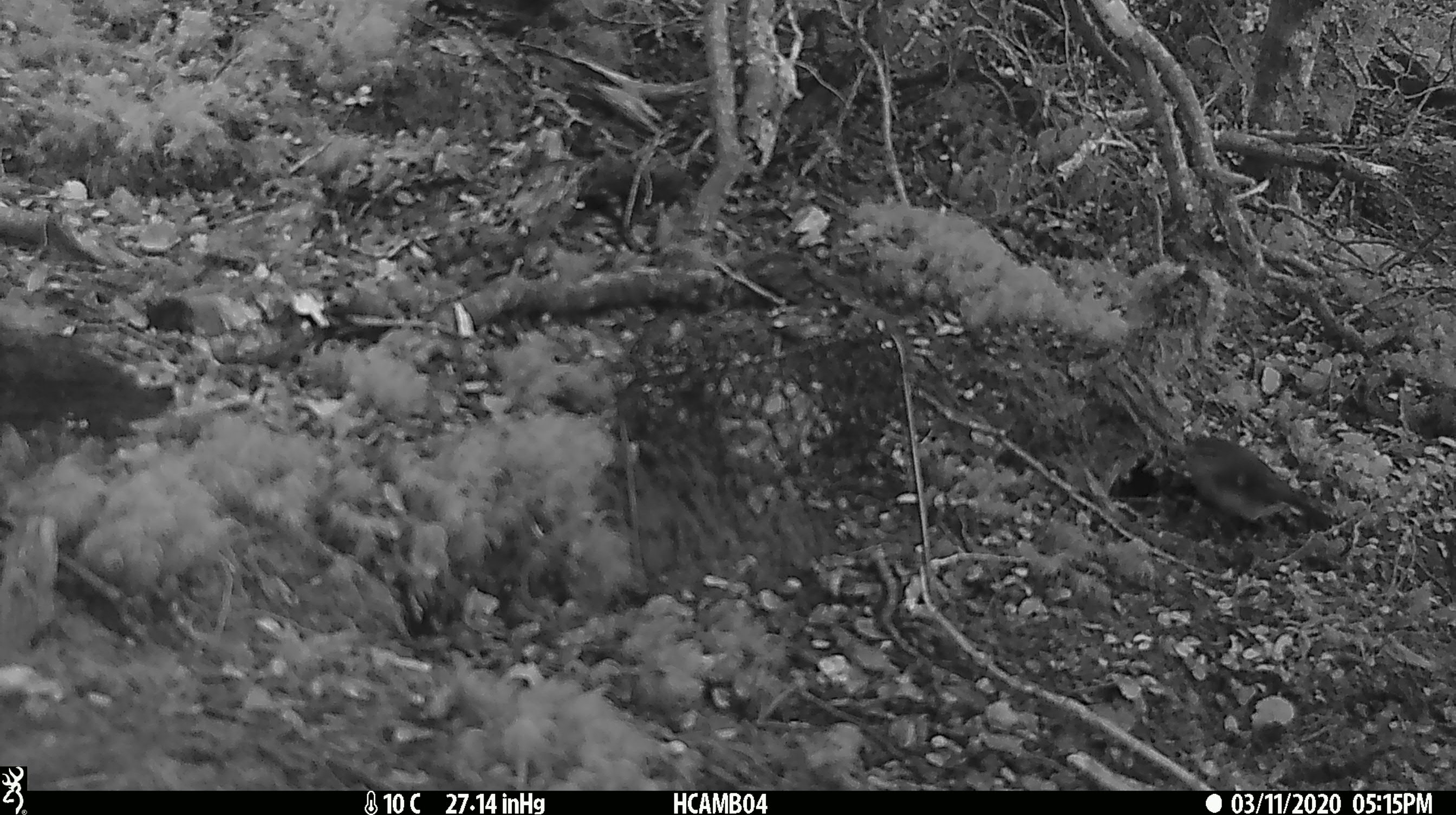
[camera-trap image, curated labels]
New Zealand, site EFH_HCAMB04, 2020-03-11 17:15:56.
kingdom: Animalia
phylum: Chordata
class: Aves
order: Passeriformes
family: Petroicidae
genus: Petroica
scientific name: Petroica macrocephala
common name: tomtit